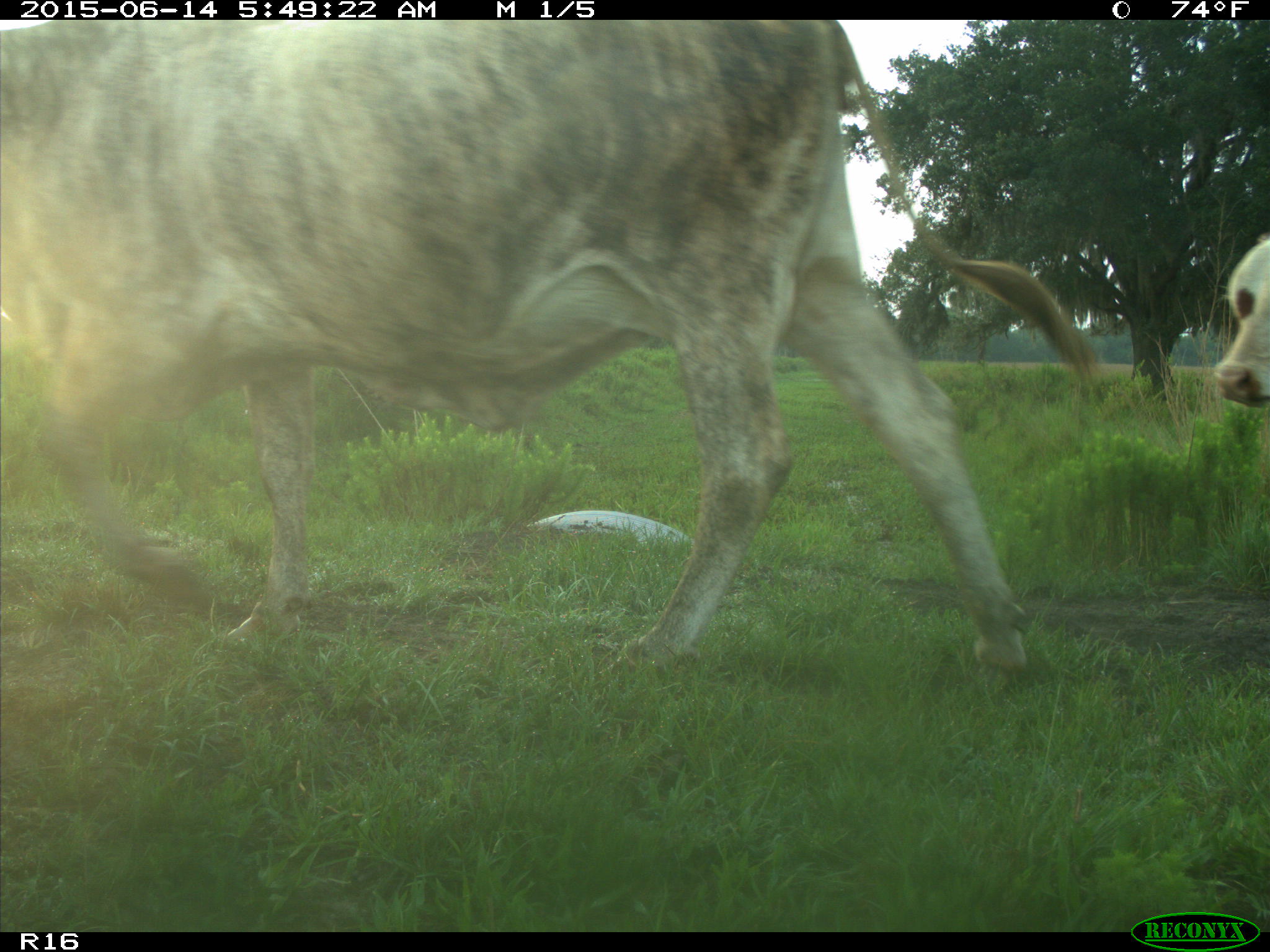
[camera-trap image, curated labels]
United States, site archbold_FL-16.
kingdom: Animalia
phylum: Chordata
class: Mammalia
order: Artiodactyla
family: Bovidae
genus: Bos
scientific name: Bos taurus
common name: domestic cow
Bos taurus (domestic cow).